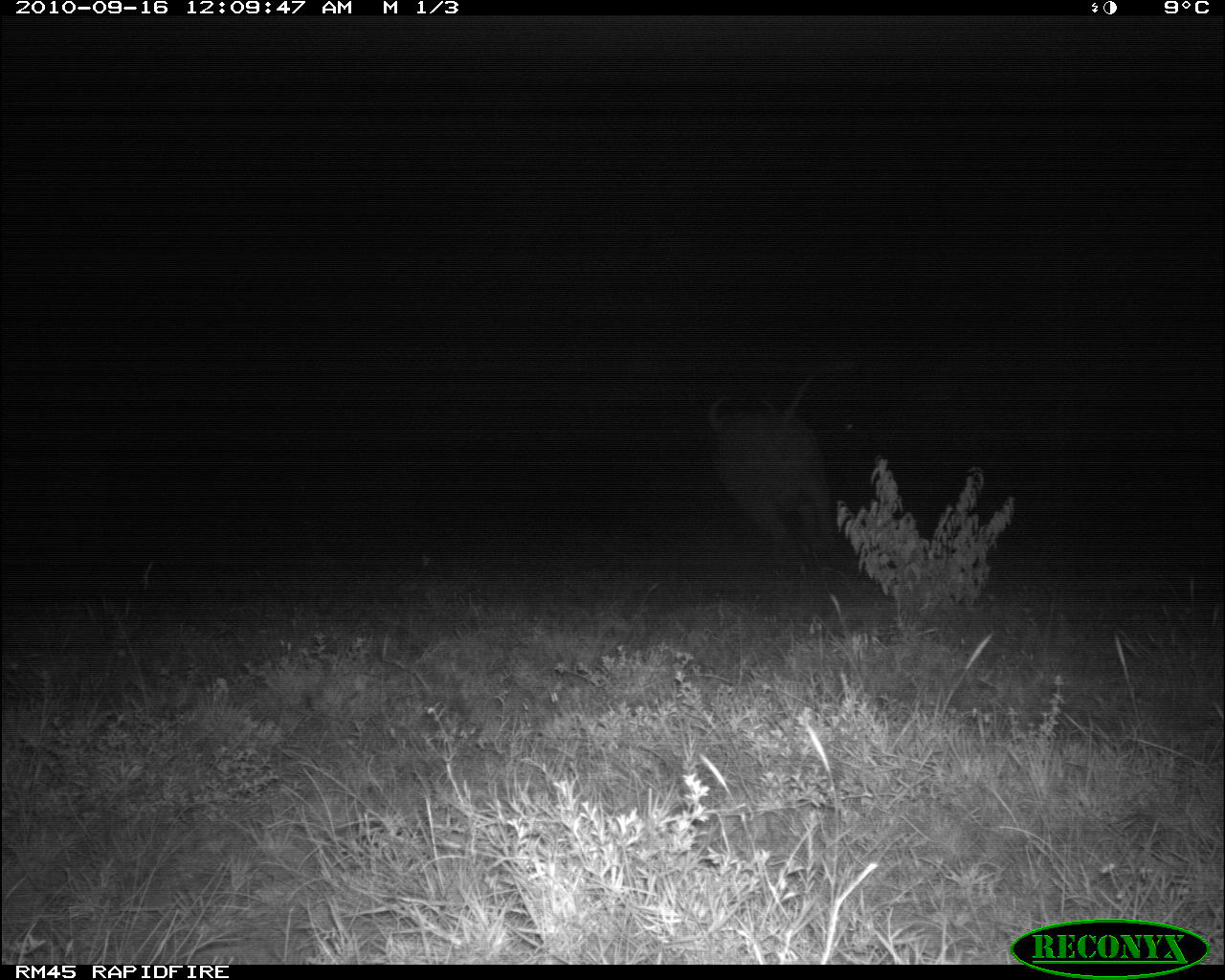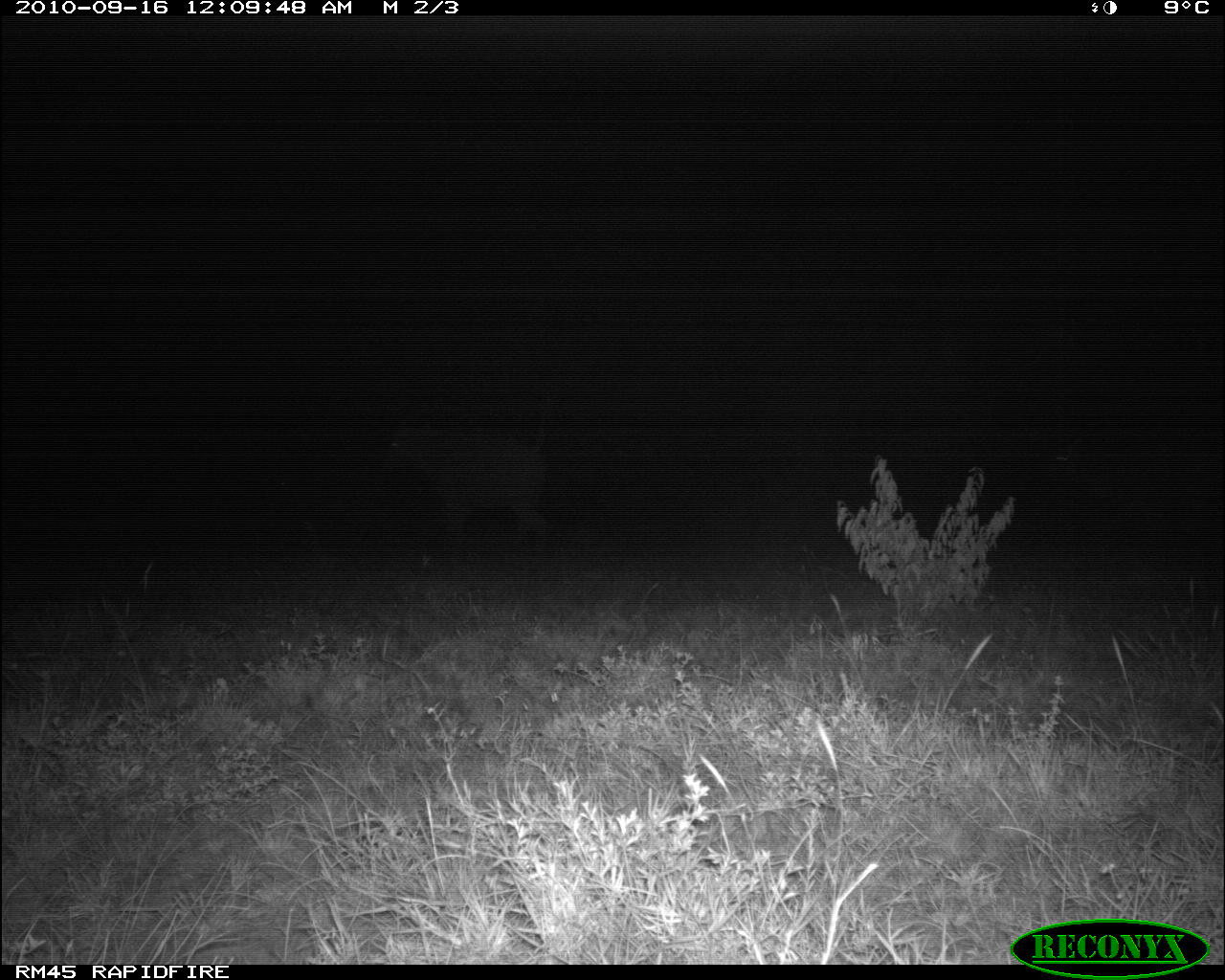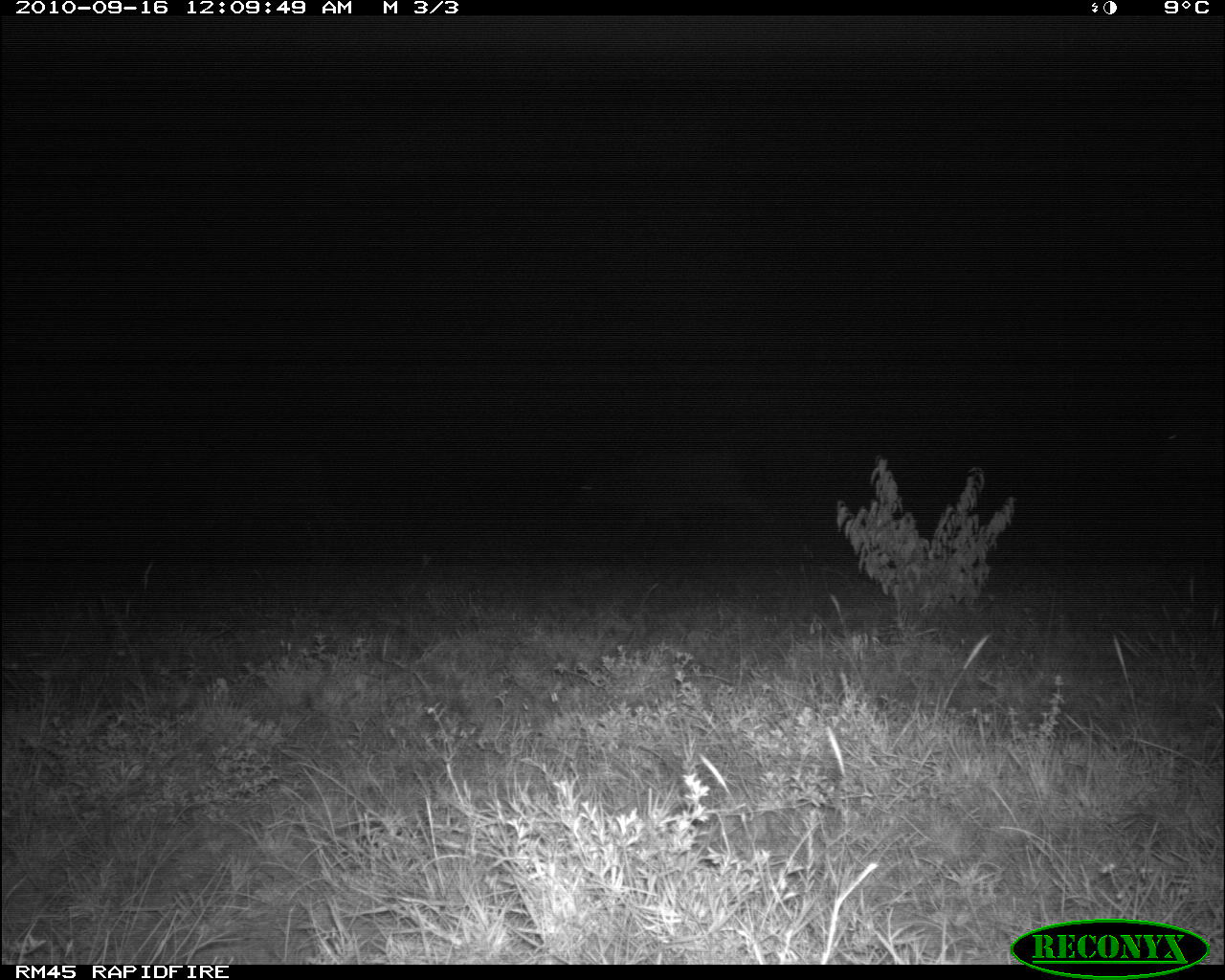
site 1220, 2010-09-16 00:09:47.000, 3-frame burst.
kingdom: Animalia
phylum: Chordata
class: Mammalia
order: Artiodactyla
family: Bovidae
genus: Syncerus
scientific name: Syncerus caffer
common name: african buffalo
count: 1